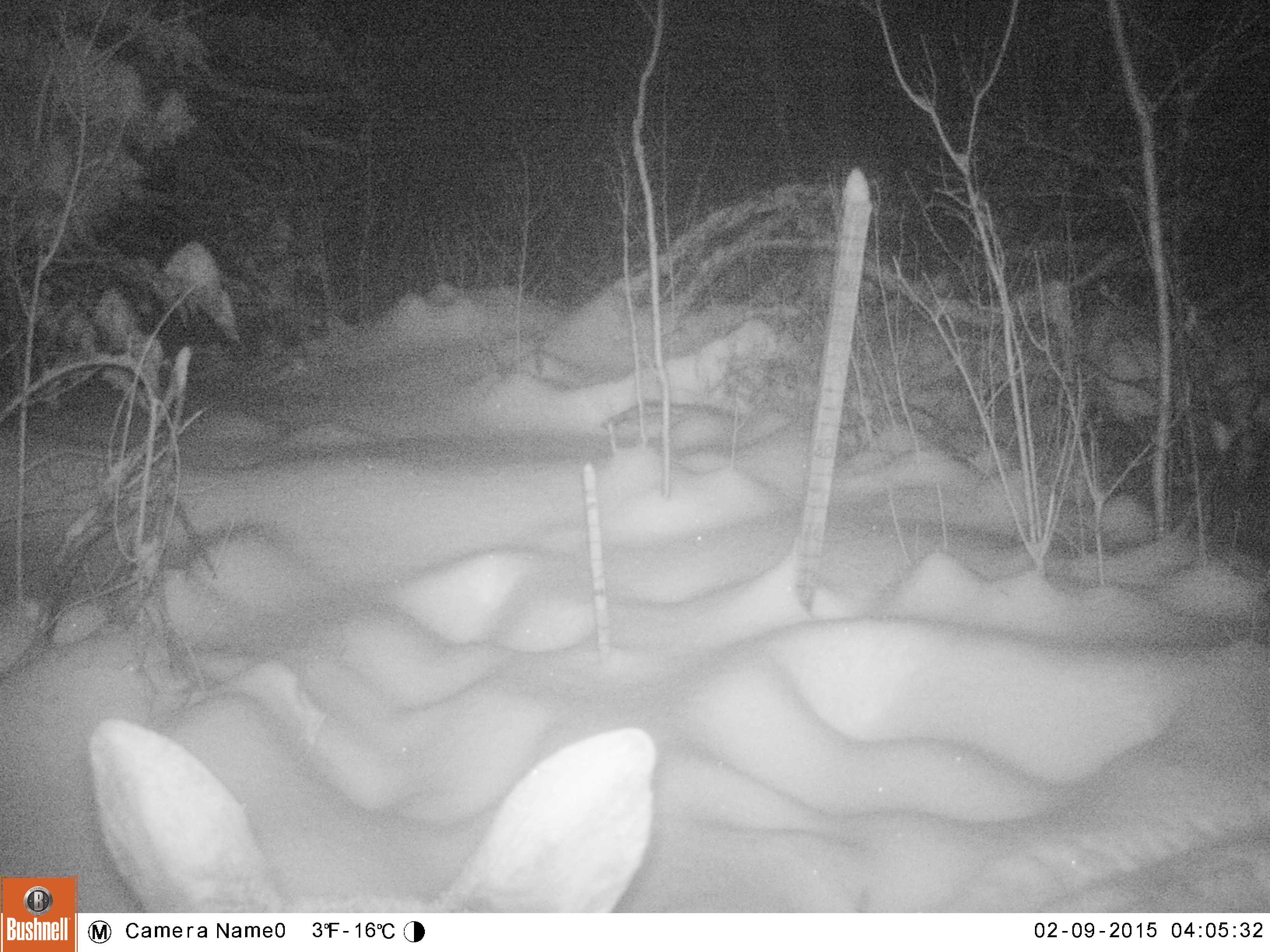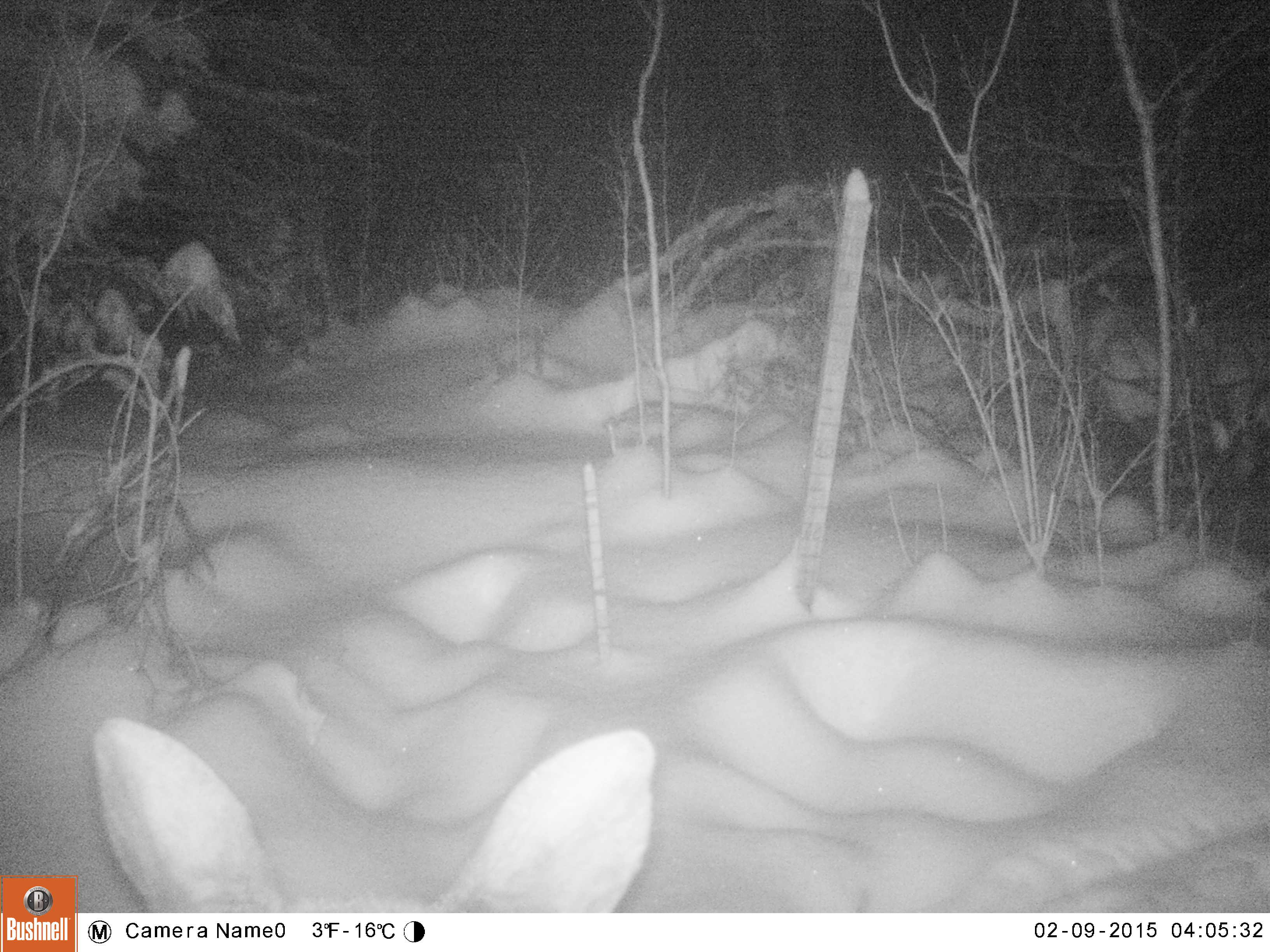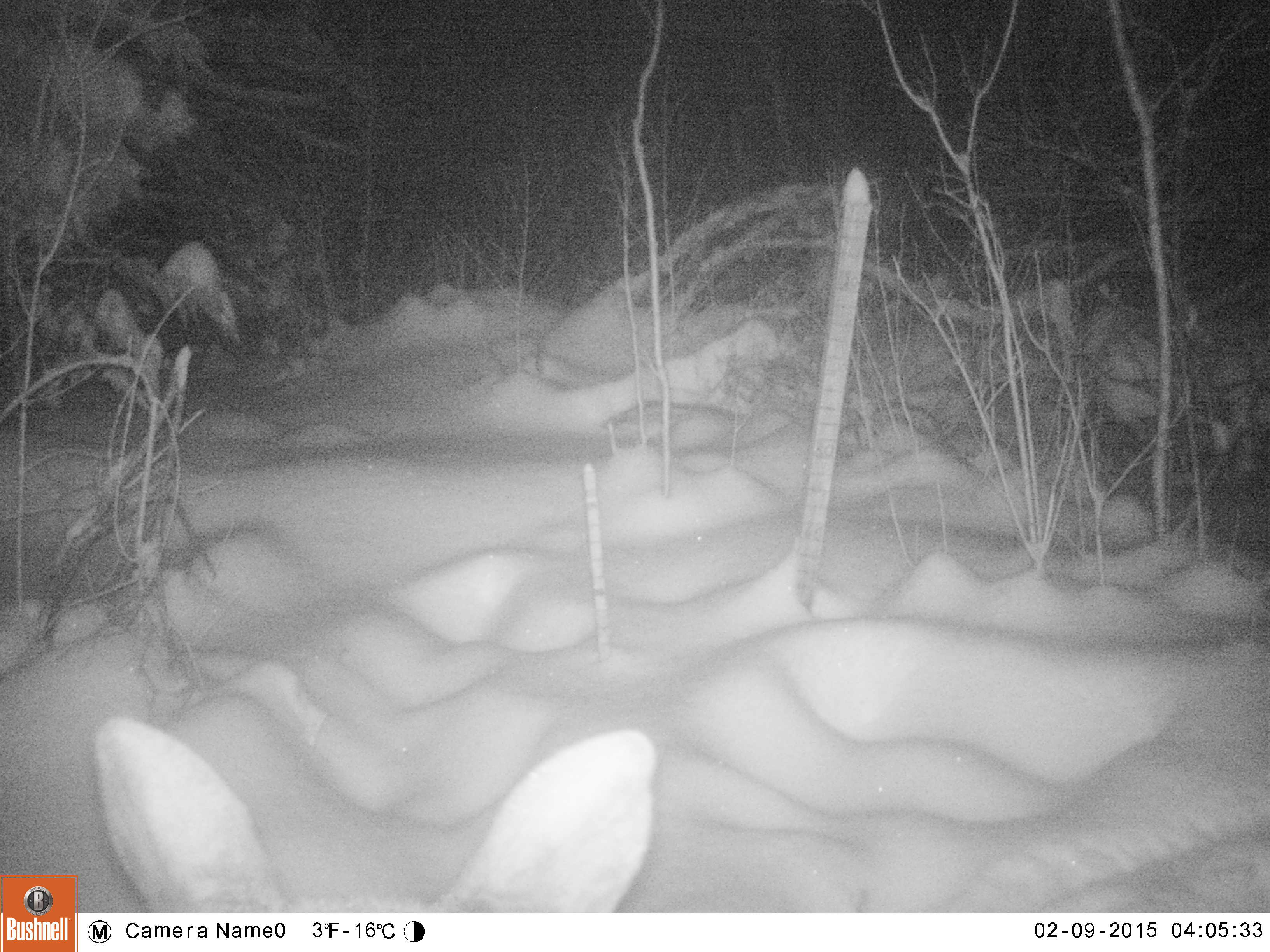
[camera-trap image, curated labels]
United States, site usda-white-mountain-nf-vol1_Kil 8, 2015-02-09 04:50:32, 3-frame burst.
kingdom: Animalia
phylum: Chordata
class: Mammalia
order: Artiodactyla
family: Cervidae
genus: Alces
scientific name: Alces alces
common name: moose